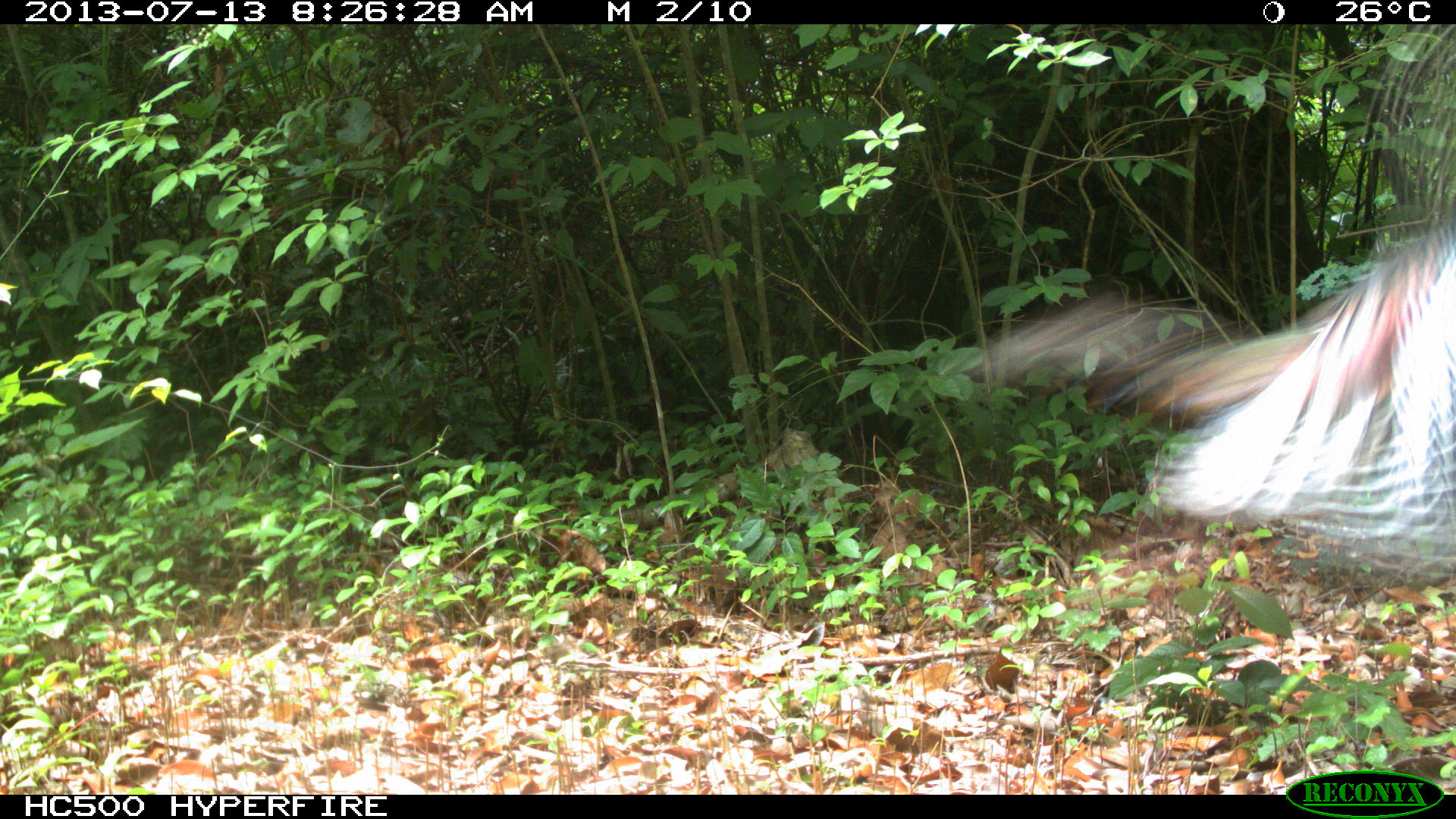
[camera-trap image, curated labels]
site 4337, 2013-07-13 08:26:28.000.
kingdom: Animalia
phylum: Chordata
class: Aves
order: Galliformes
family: Phasianidae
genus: Meleagris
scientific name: Meleagris ocellata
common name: ocellated turkey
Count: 1.